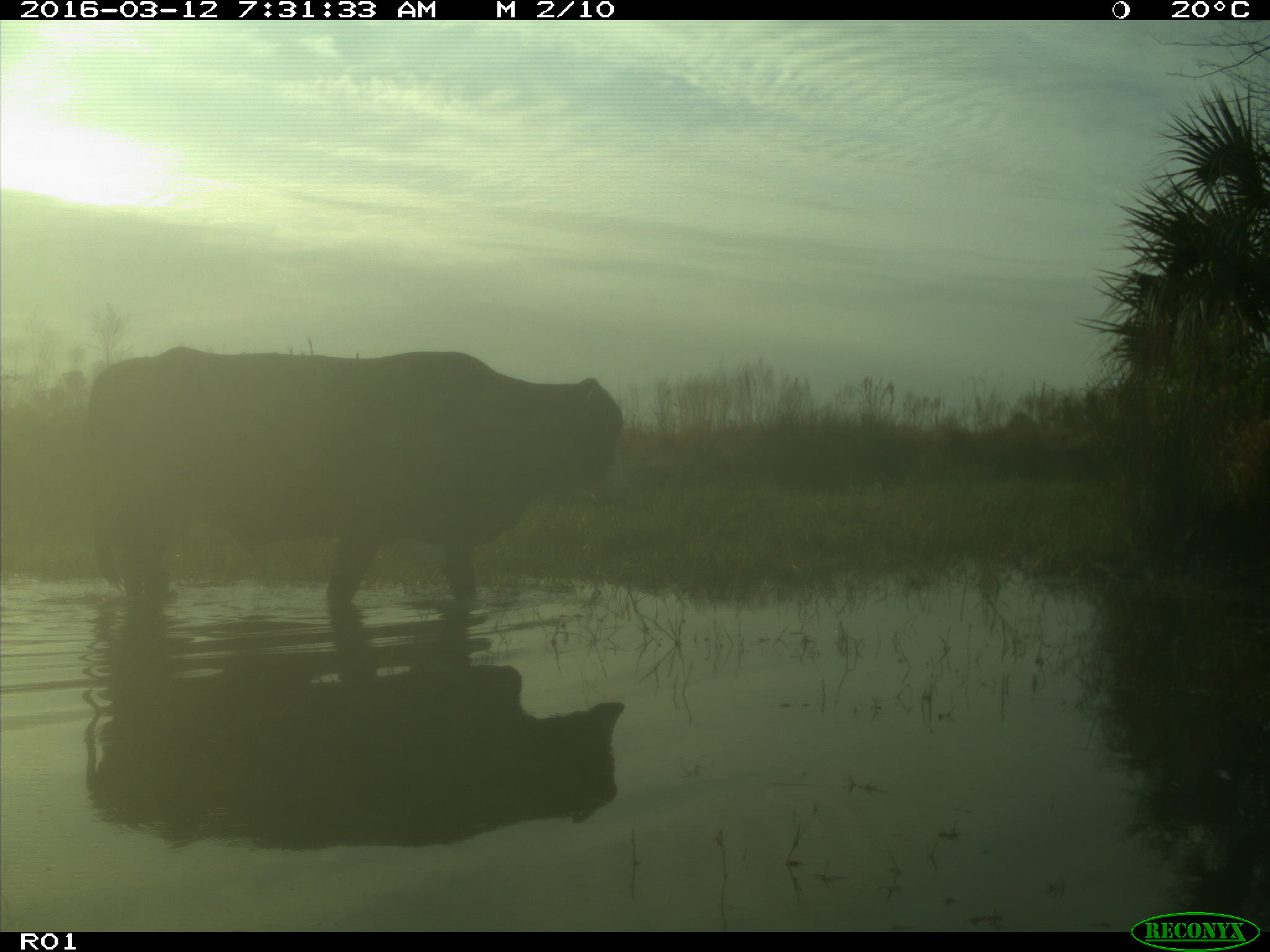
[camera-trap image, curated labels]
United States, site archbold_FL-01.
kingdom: Animalia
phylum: Chordata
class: Mammalia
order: Artiodactyla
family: Bovidae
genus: Bos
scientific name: Bos taurus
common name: domestic cow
Bos taurus (domestic cow).